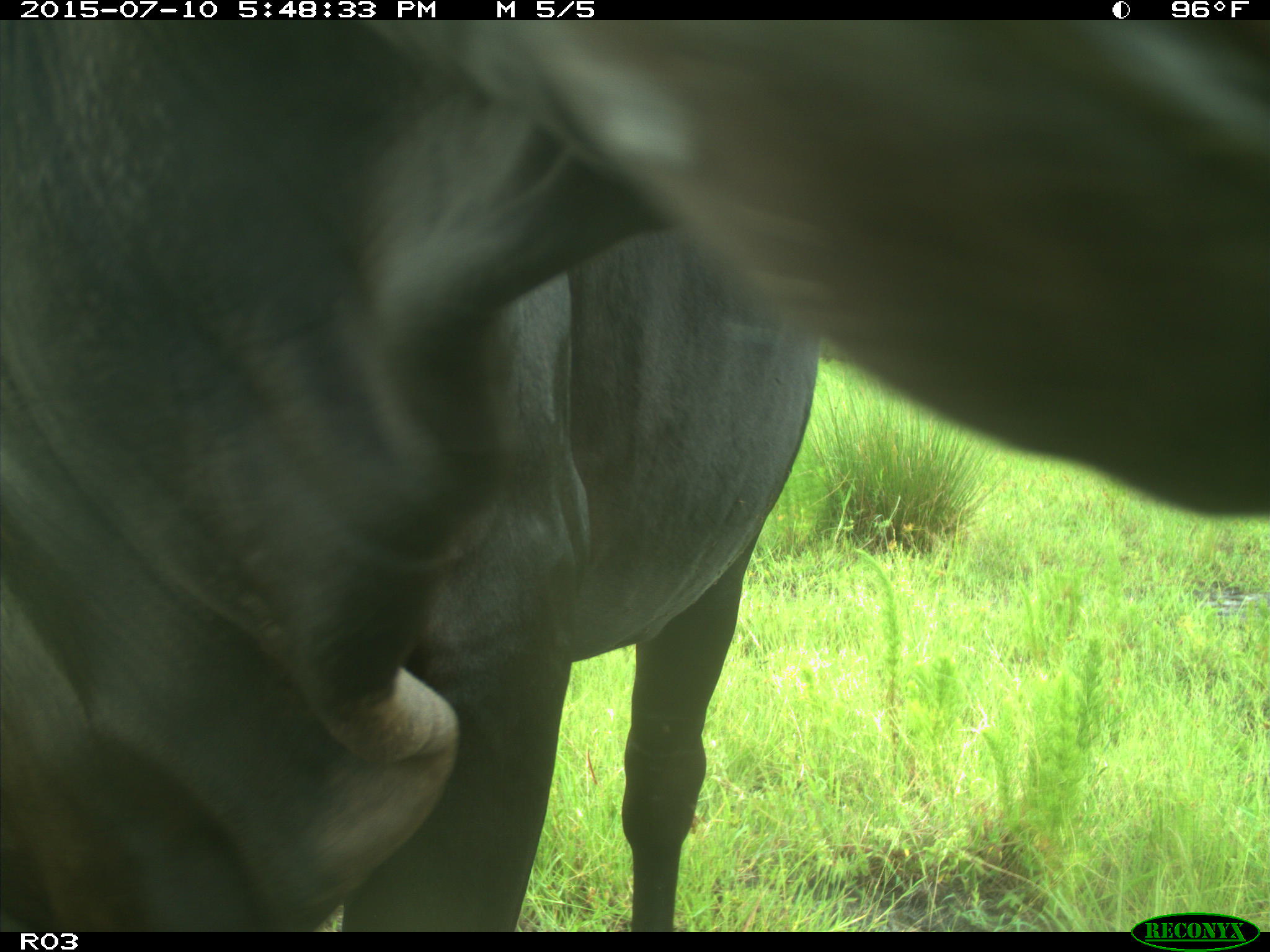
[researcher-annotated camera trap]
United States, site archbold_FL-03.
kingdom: Animalia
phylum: Chordata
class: Mammalia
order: Artiodactyla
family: Bovidae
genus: Bos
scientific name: Bos taurus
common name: domestic cow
Bos taurus (domestic cow).